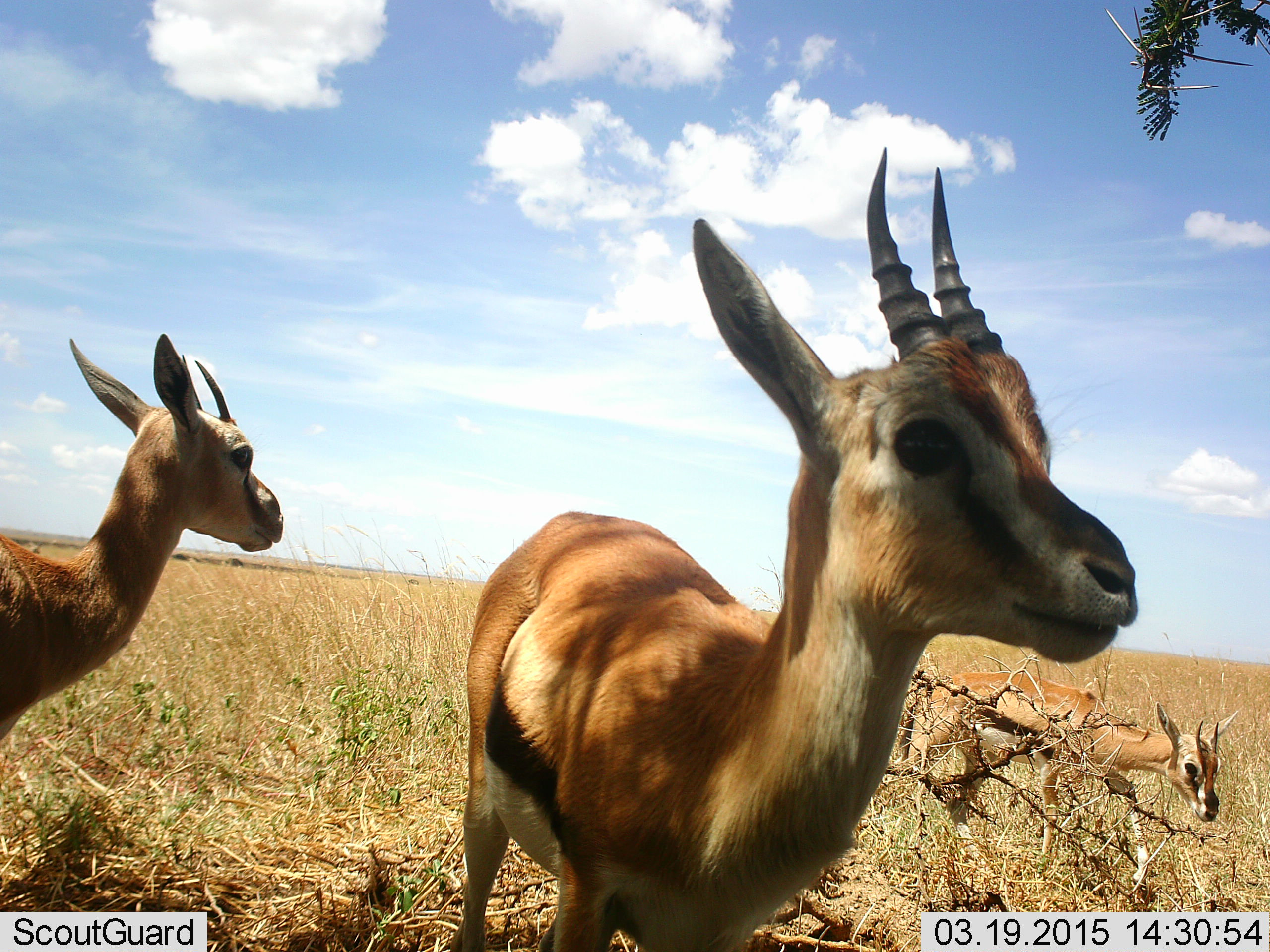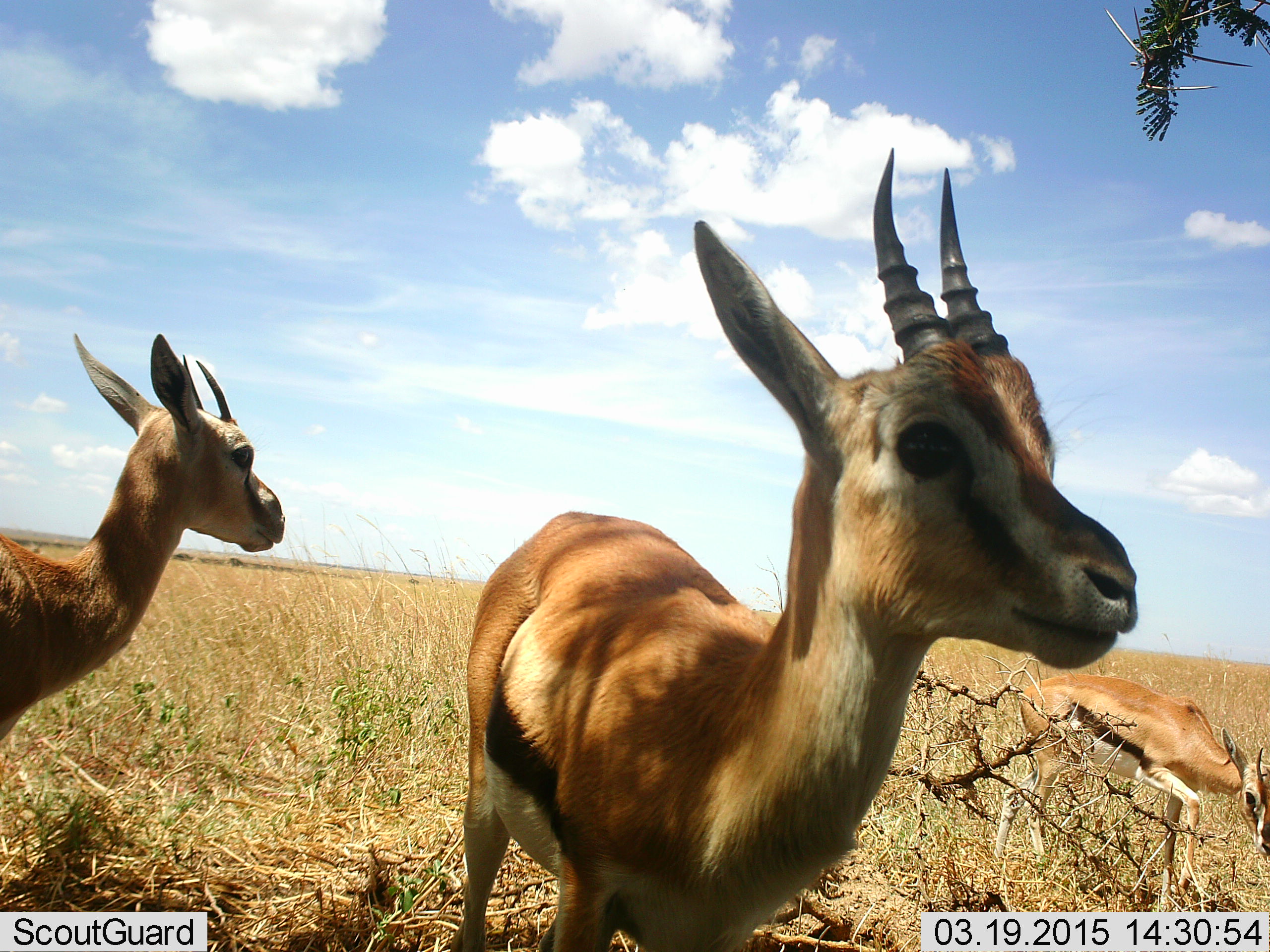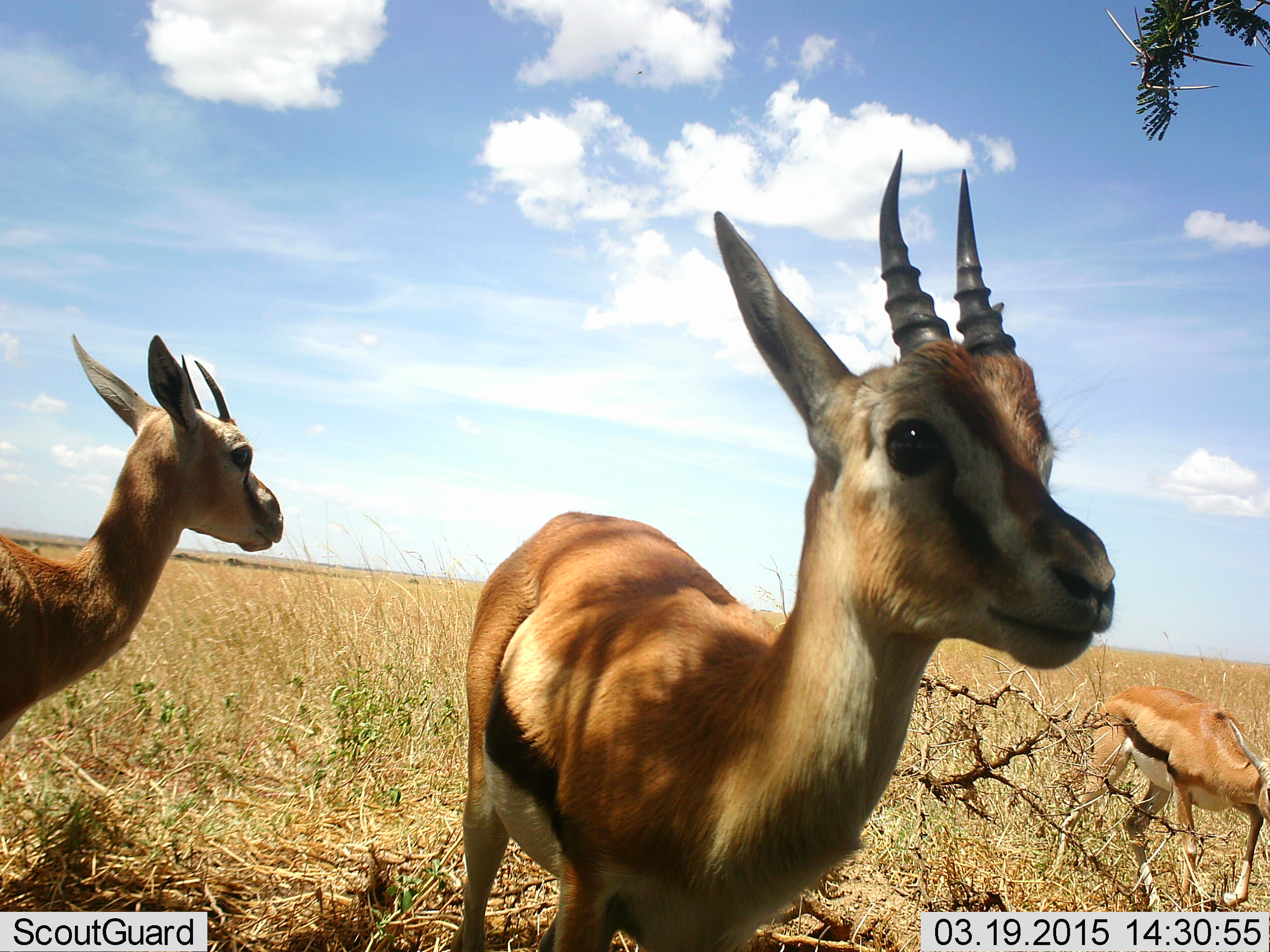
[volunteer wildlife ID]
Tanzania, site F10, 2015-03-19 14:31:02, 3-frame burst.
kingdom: Animalia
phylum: Chordata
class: Mammalia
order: Artiodactyla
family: Bovidae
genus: Eudorcas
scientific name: Eudorcas thomsonii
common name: thomson's gazelle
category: gazellethomsons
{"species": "gazellethomsons (thomson's gazelle) (Eudorcas thomsonii)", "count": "3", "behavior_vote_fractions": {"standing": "100%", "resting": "10%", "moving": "50%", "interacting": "0%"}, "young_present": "0%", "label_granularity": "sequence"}